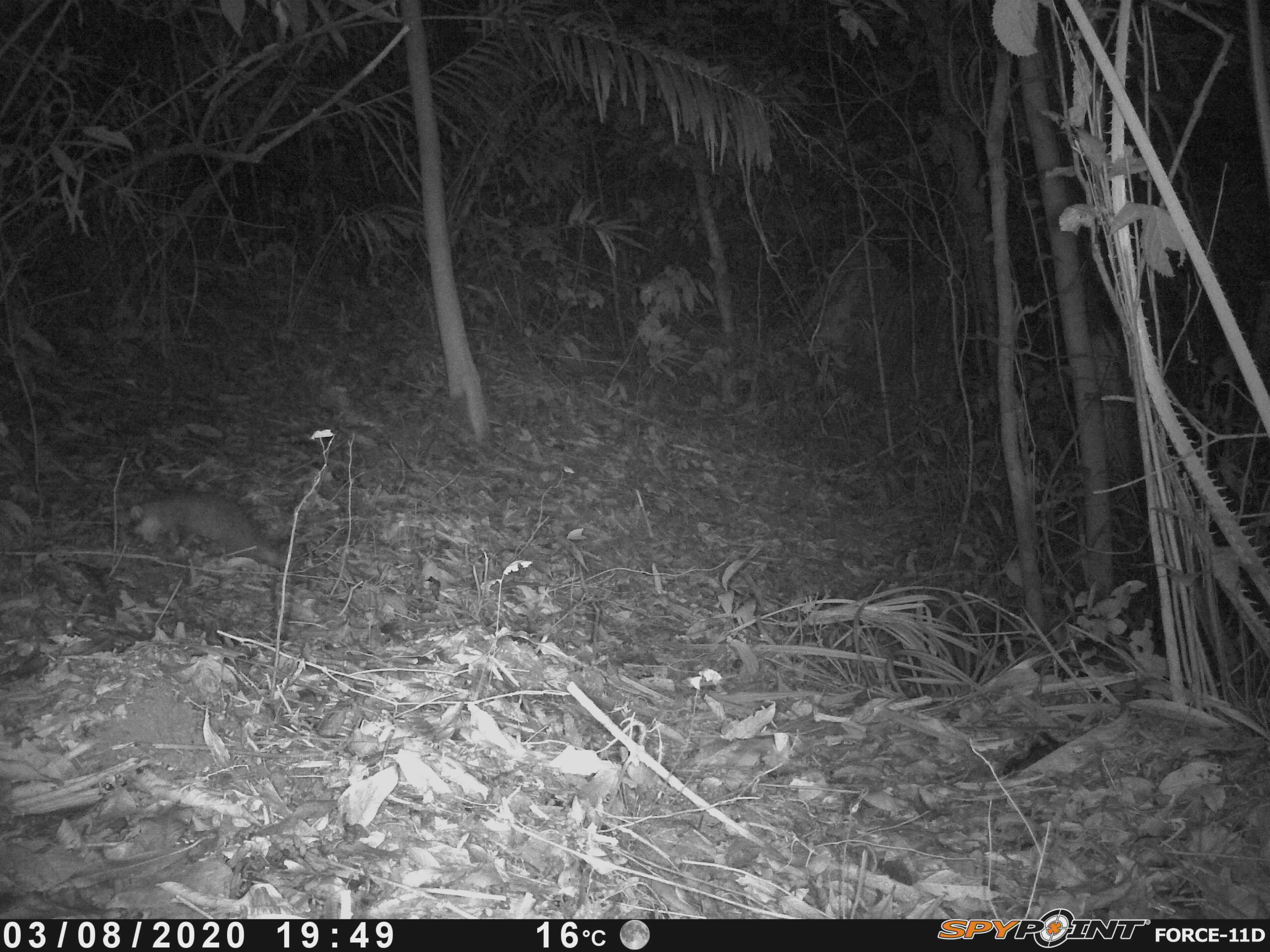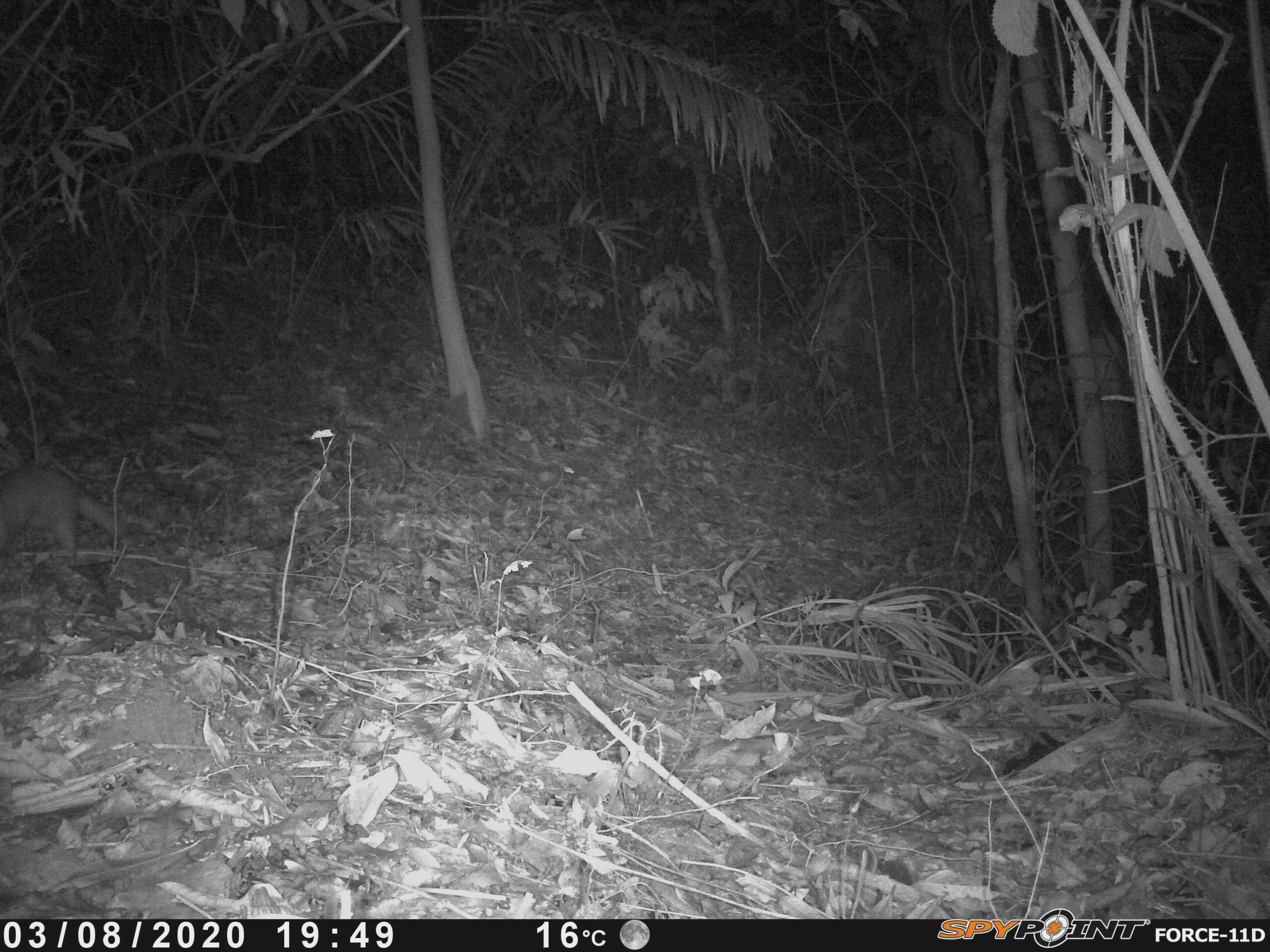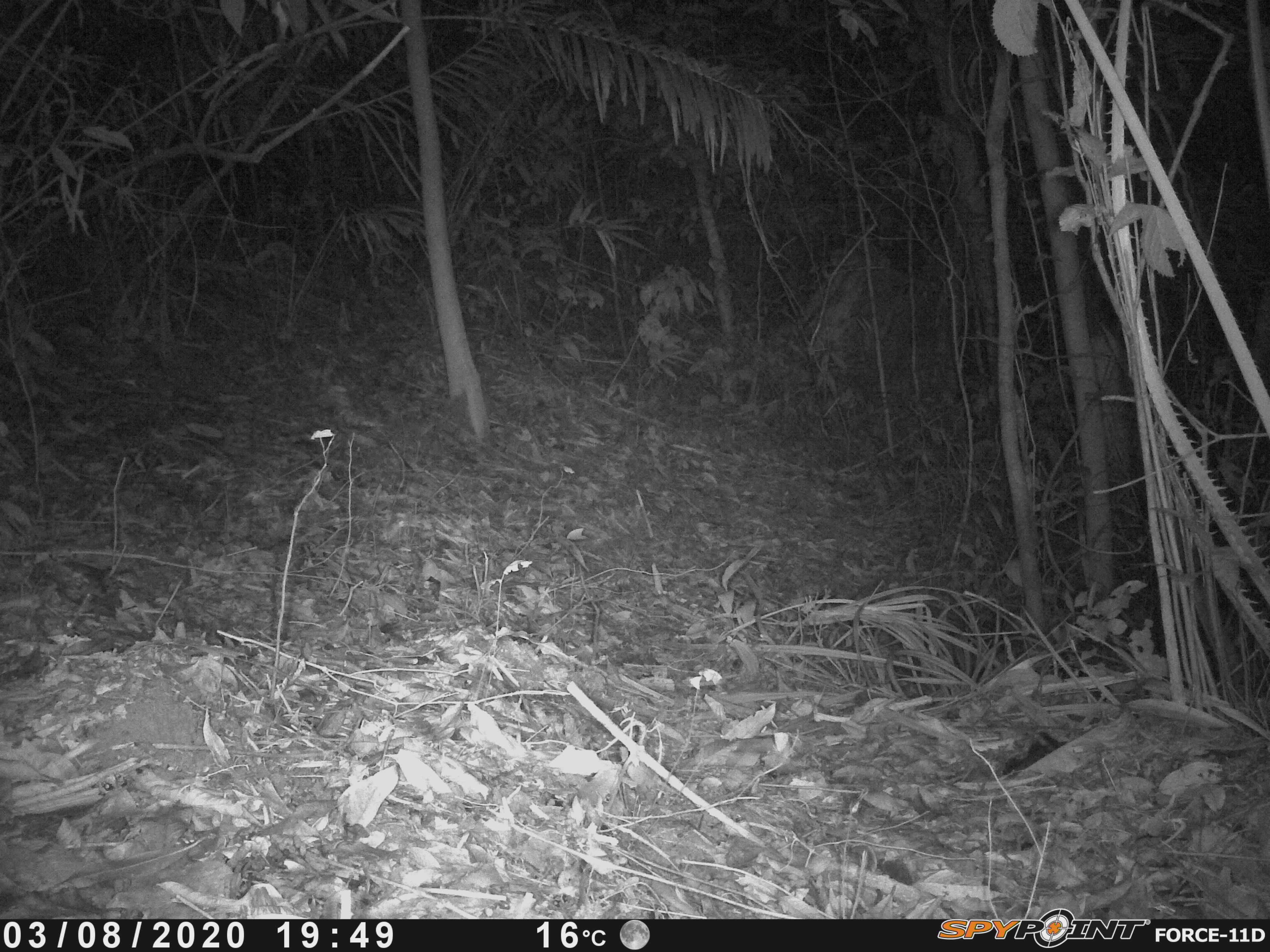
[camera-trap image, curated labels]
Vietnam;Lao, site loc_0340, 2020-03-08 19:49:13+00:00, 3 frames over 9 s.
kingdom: Animalia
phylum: Chordata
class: Mammalia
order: Carnivora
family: Mustelidae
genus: Melogale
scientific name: Melogale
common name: ferret badger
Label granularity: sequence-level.